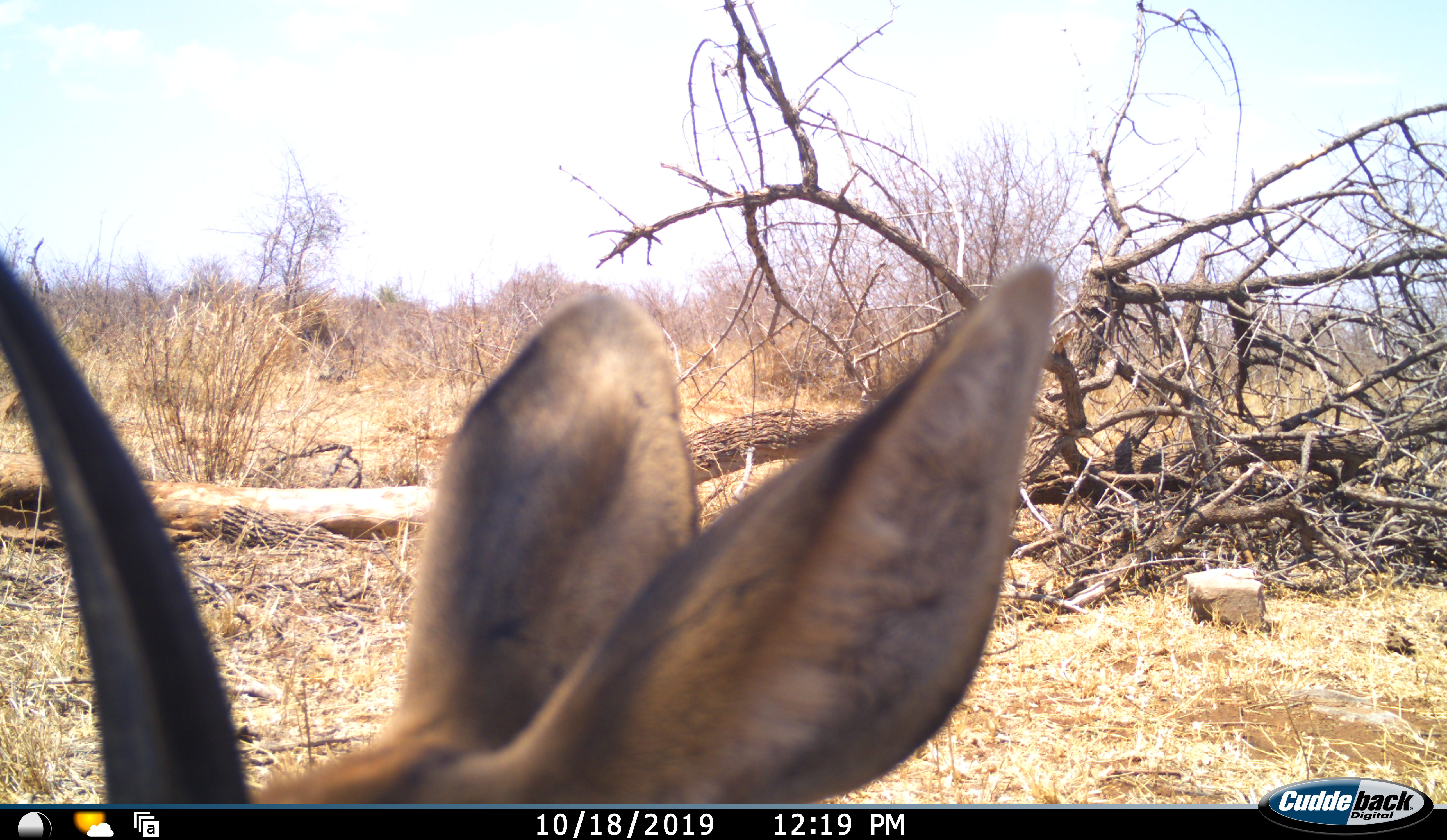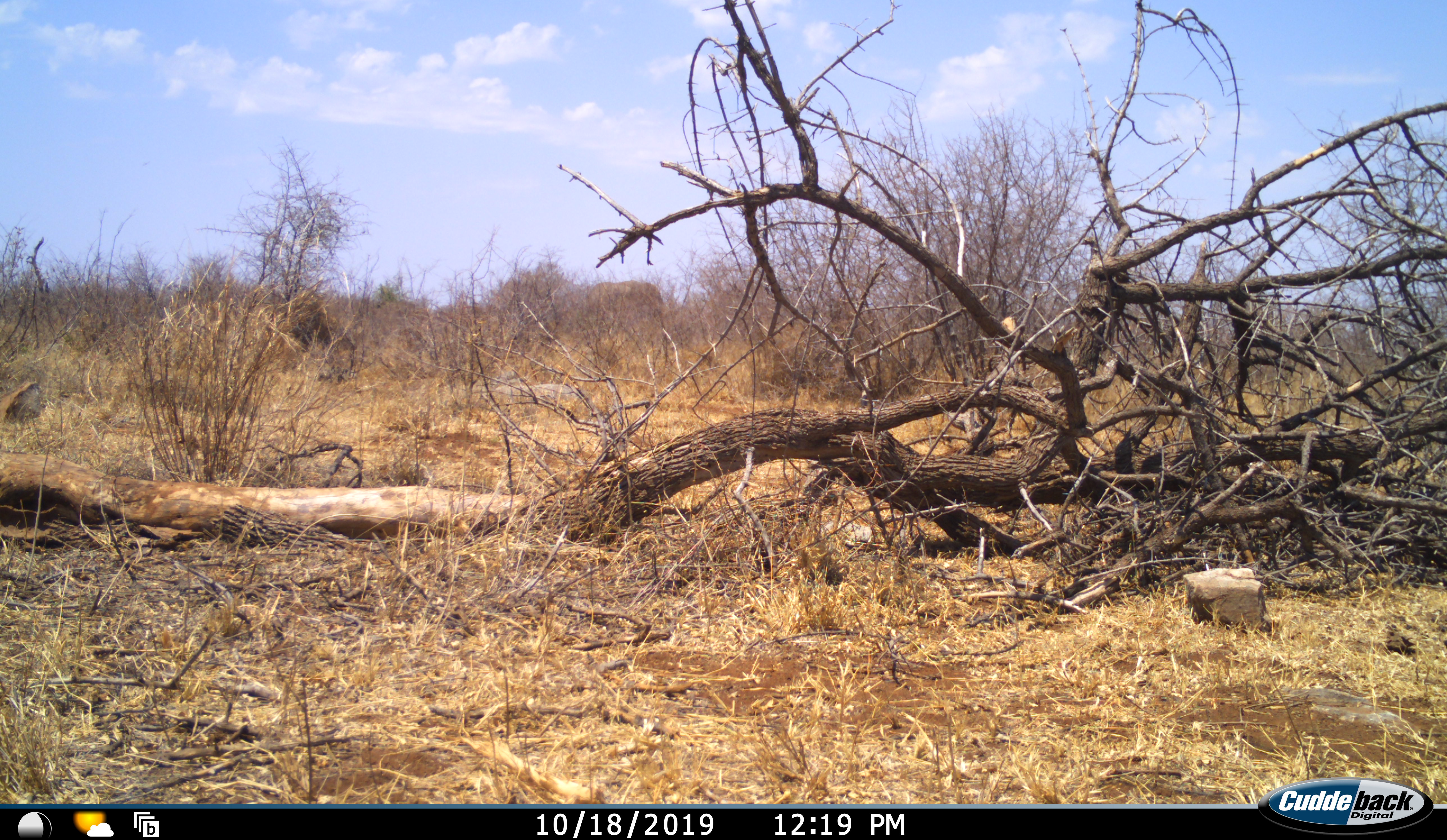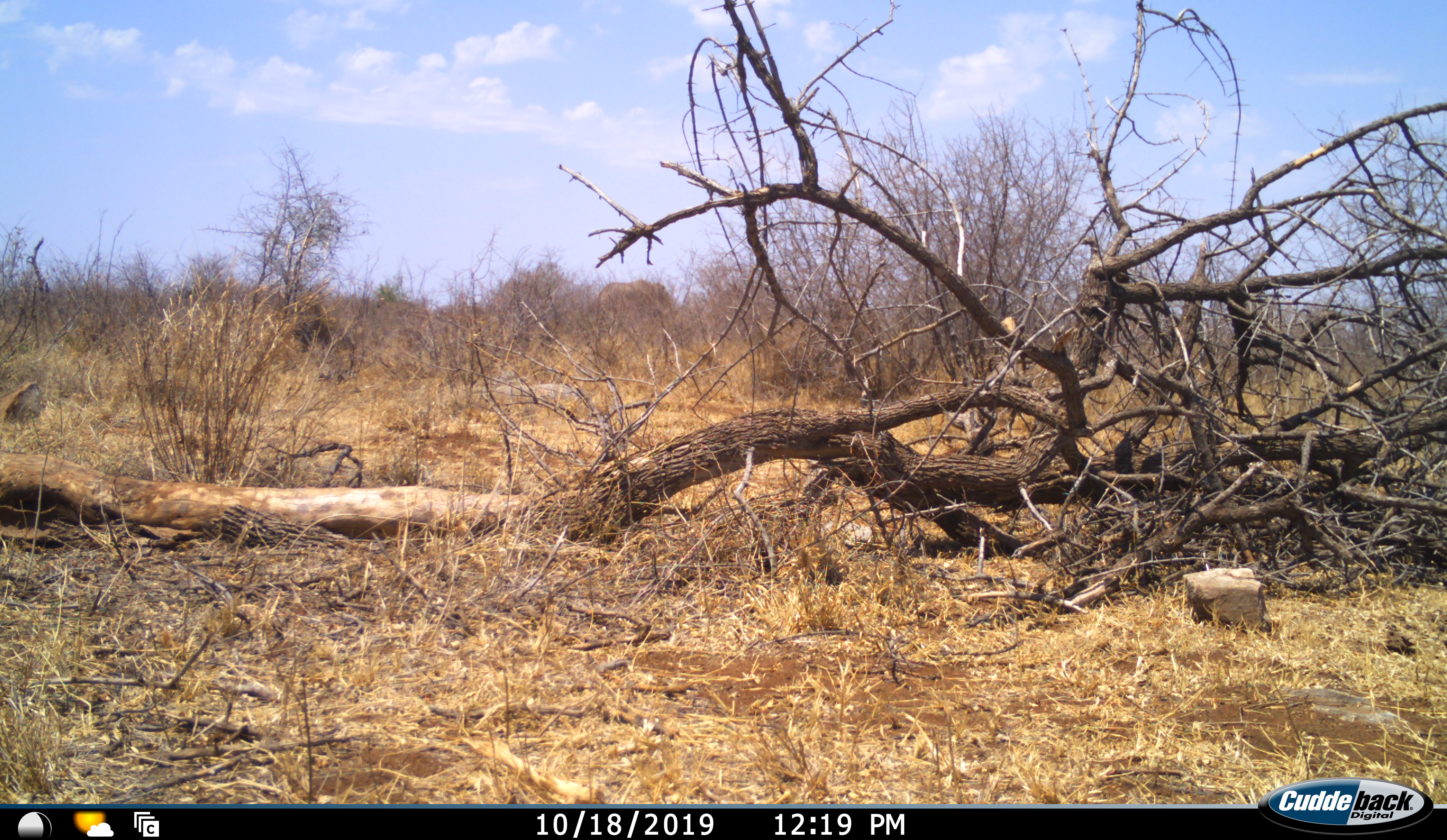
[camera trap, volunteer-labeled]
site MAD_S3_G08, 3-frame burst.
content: unidentified animal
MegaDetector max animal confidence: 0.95